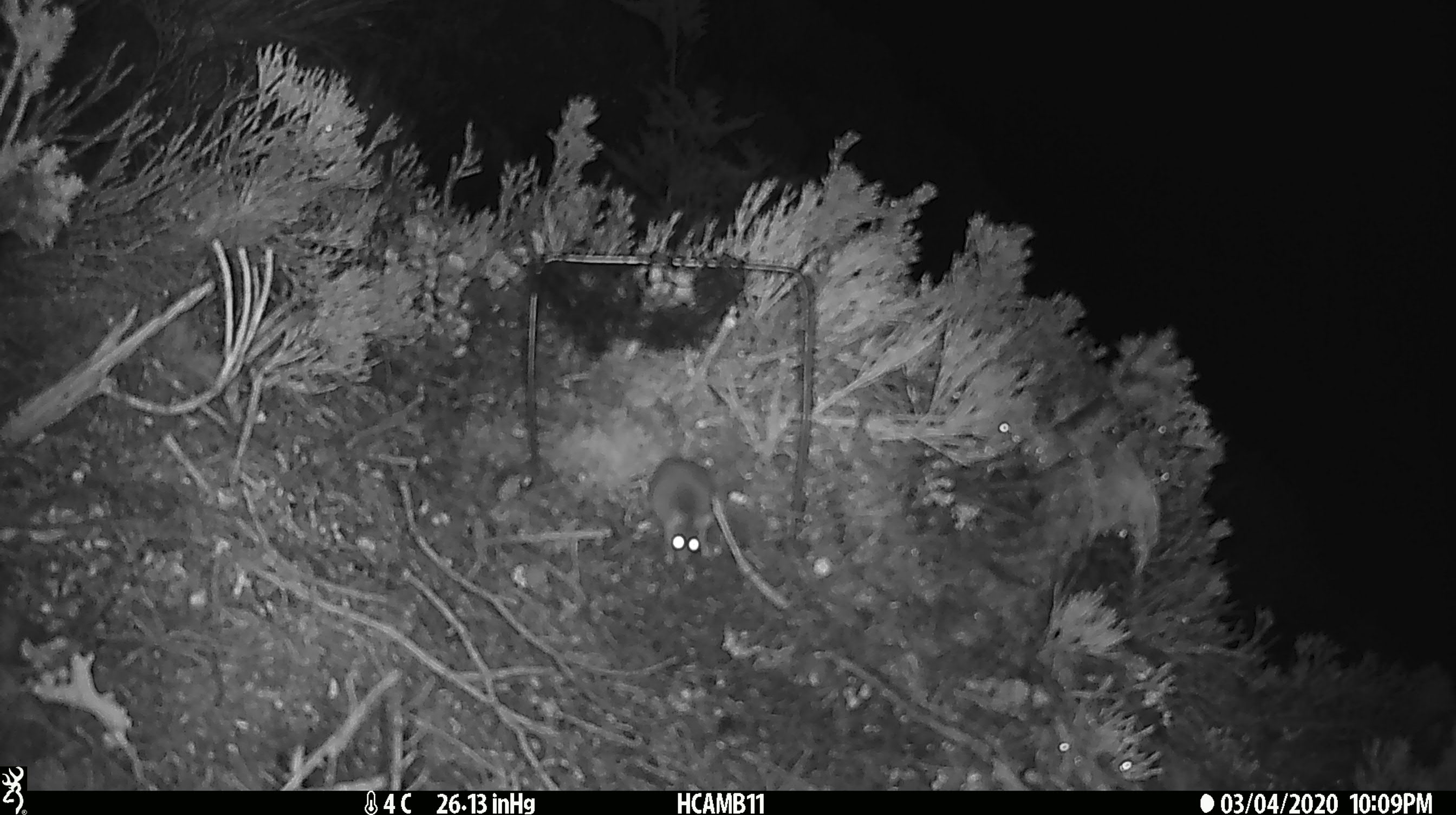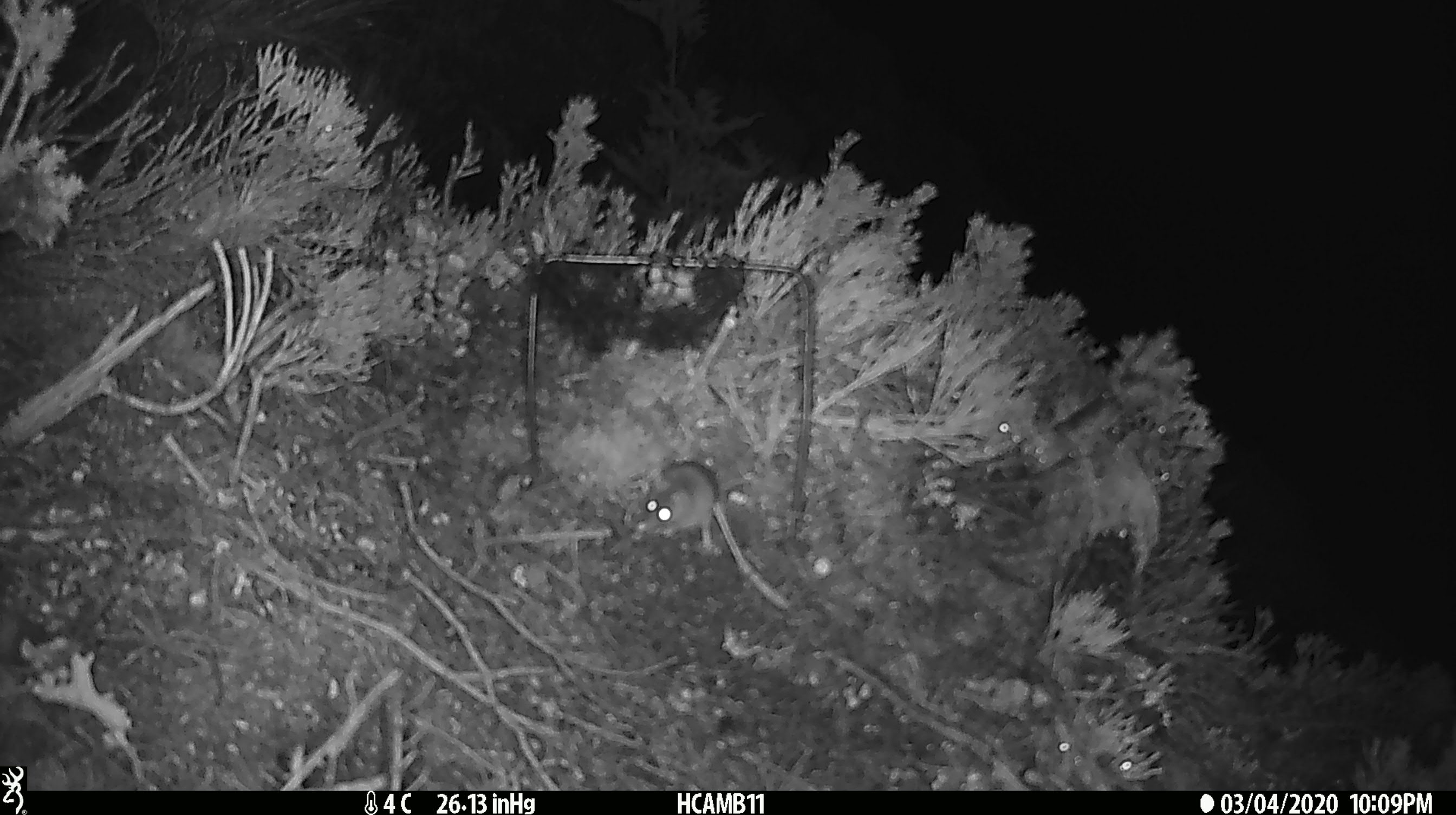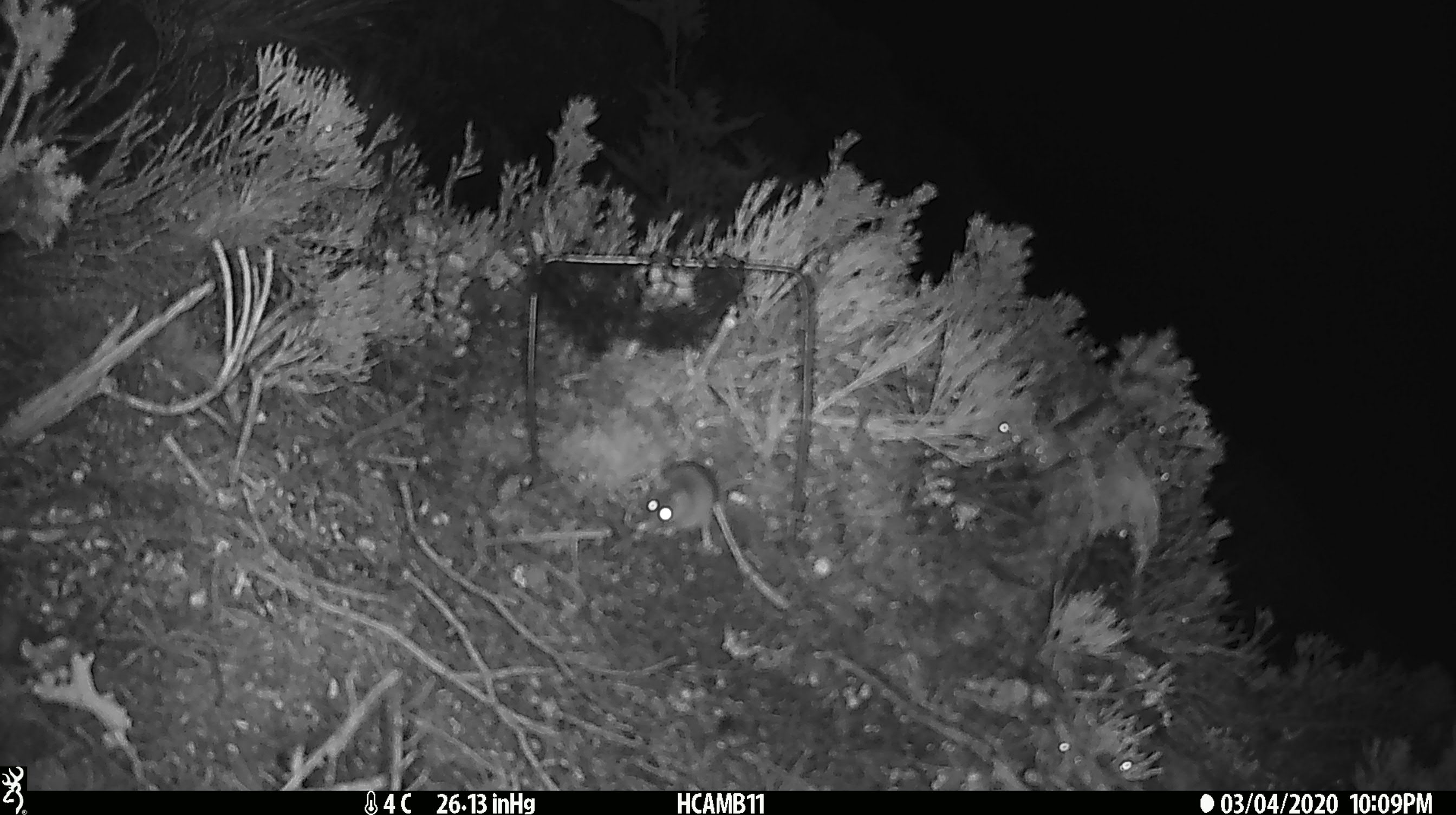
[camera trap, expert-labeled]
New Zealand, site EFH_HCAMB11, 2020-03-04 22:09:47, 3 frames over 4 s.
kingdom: Animalia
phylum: Chordata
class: Mammalia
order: Rodentia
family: Muridae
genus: Mus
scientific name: Mus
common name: mouse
Mouse (Mus).